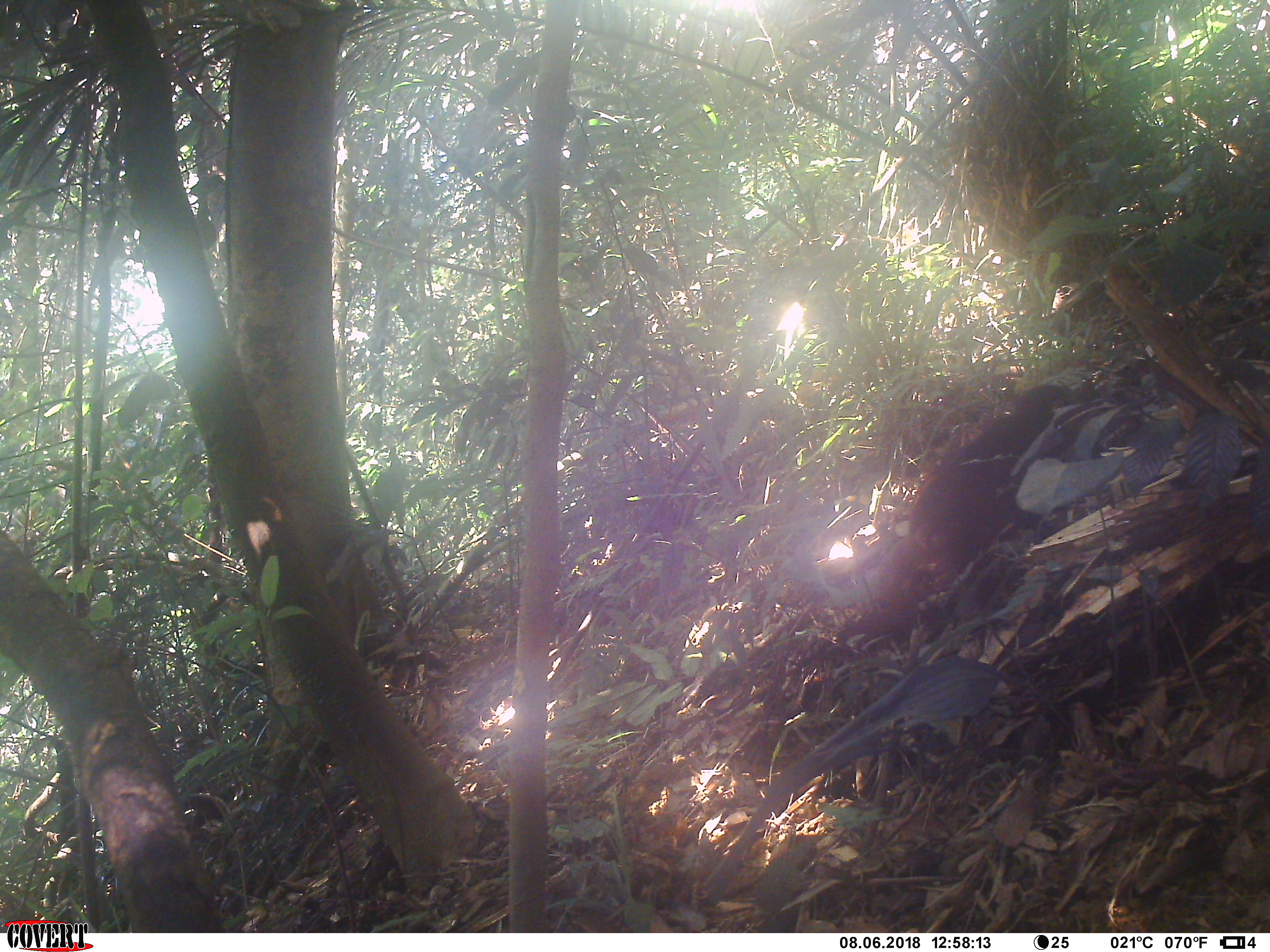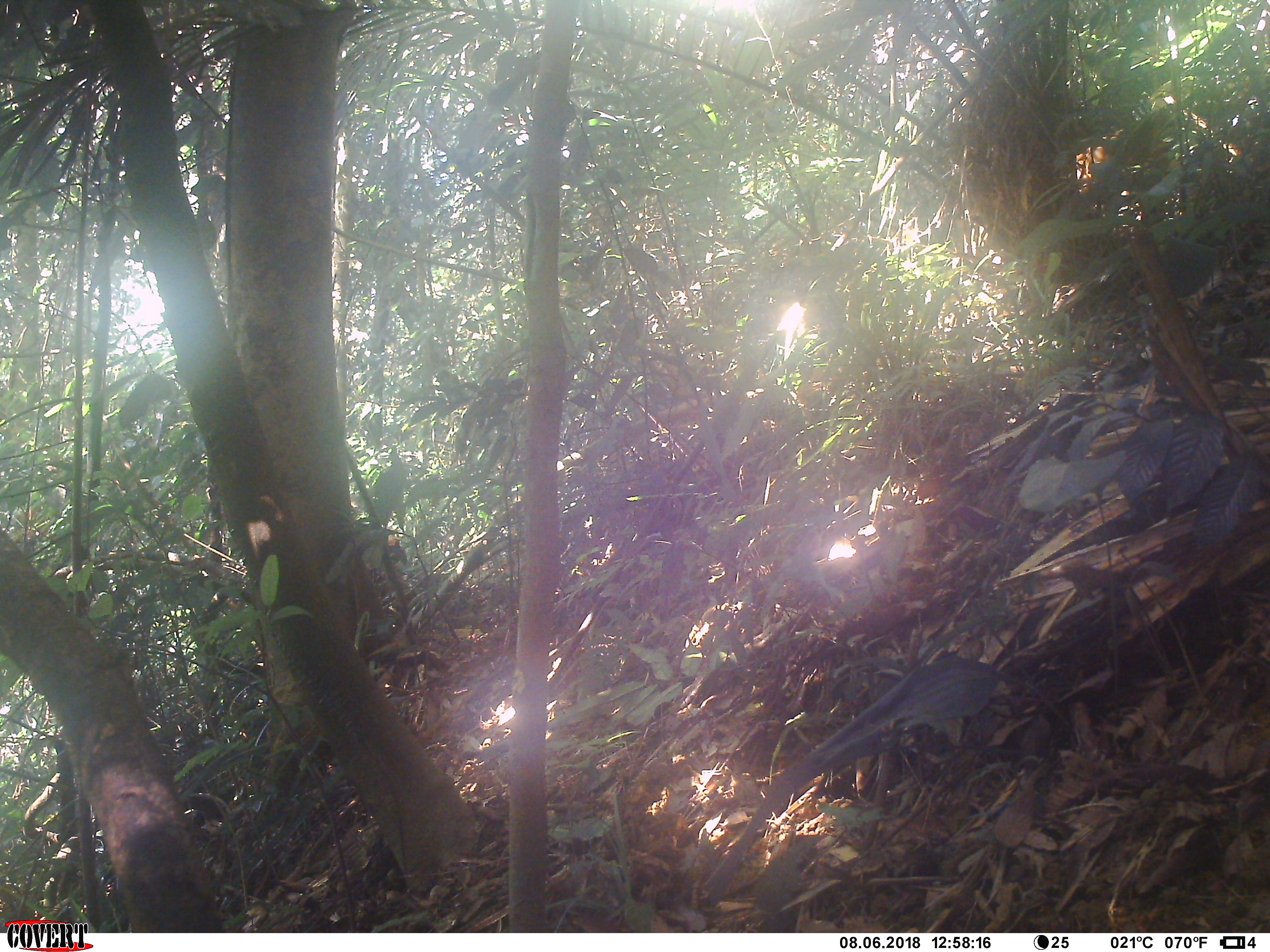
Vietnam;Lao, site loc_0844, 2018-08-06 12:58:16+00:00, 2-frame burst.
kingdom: Animalia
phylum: Chordata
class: Mammalia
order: Primates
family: Cercopithecidae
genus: Macaca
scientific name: Macaca arctoides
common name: stump-tailed macaque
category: stump tailed macaque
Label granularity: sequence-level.